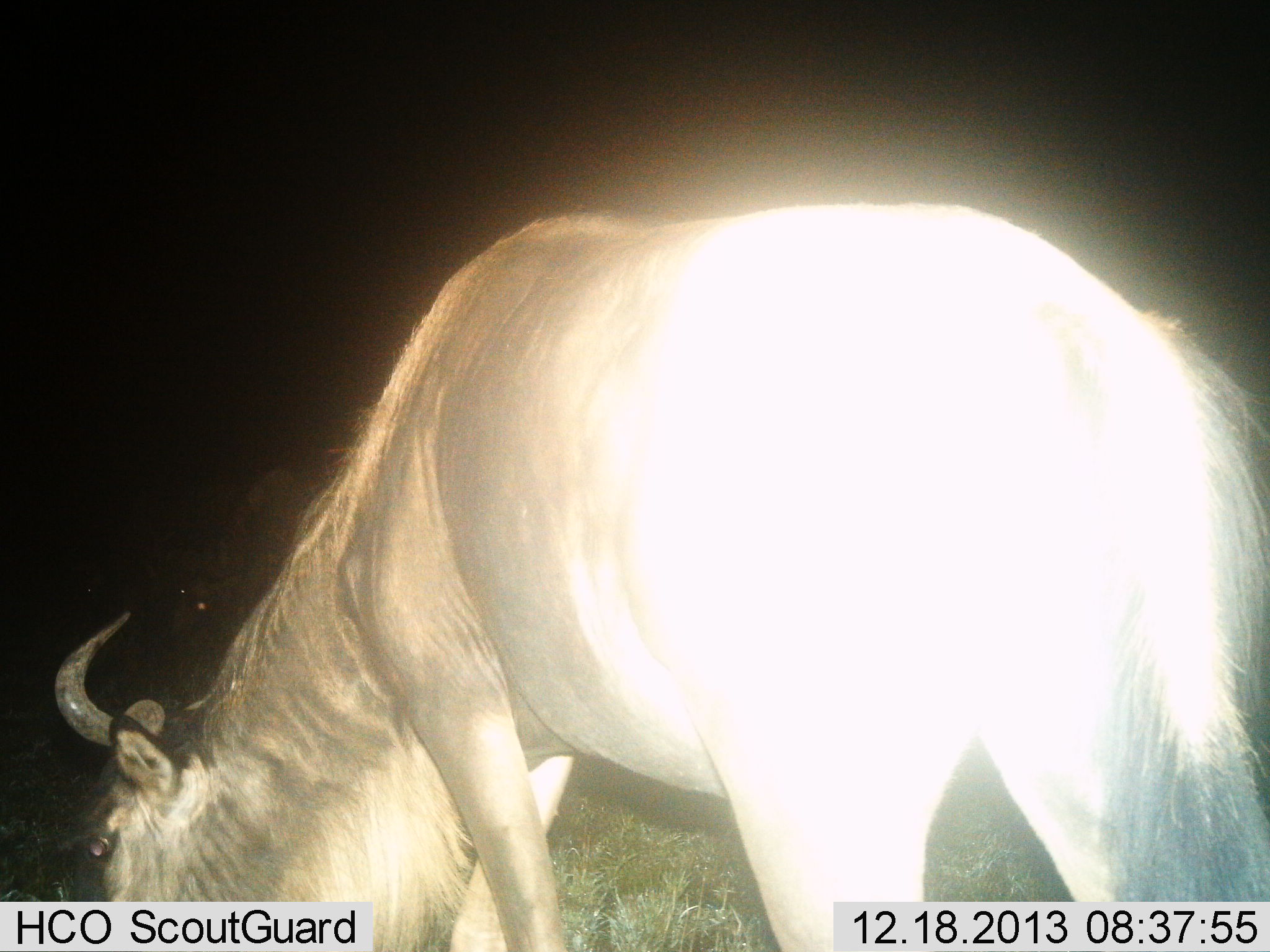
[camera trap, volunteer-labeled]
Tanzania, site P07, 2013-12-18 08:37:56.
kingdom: Animalia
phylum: Chordata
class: Mammalia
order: Artiodactyla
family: Bovidae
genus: Connochaetes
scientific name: Connochaetes taurinus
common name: blue wildebeest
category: wildebeest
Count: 1.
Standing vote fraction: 28%.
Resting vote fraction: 0%.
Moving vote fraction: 2%.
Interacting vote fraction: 0%.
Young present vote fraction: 0%.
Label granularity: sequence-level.